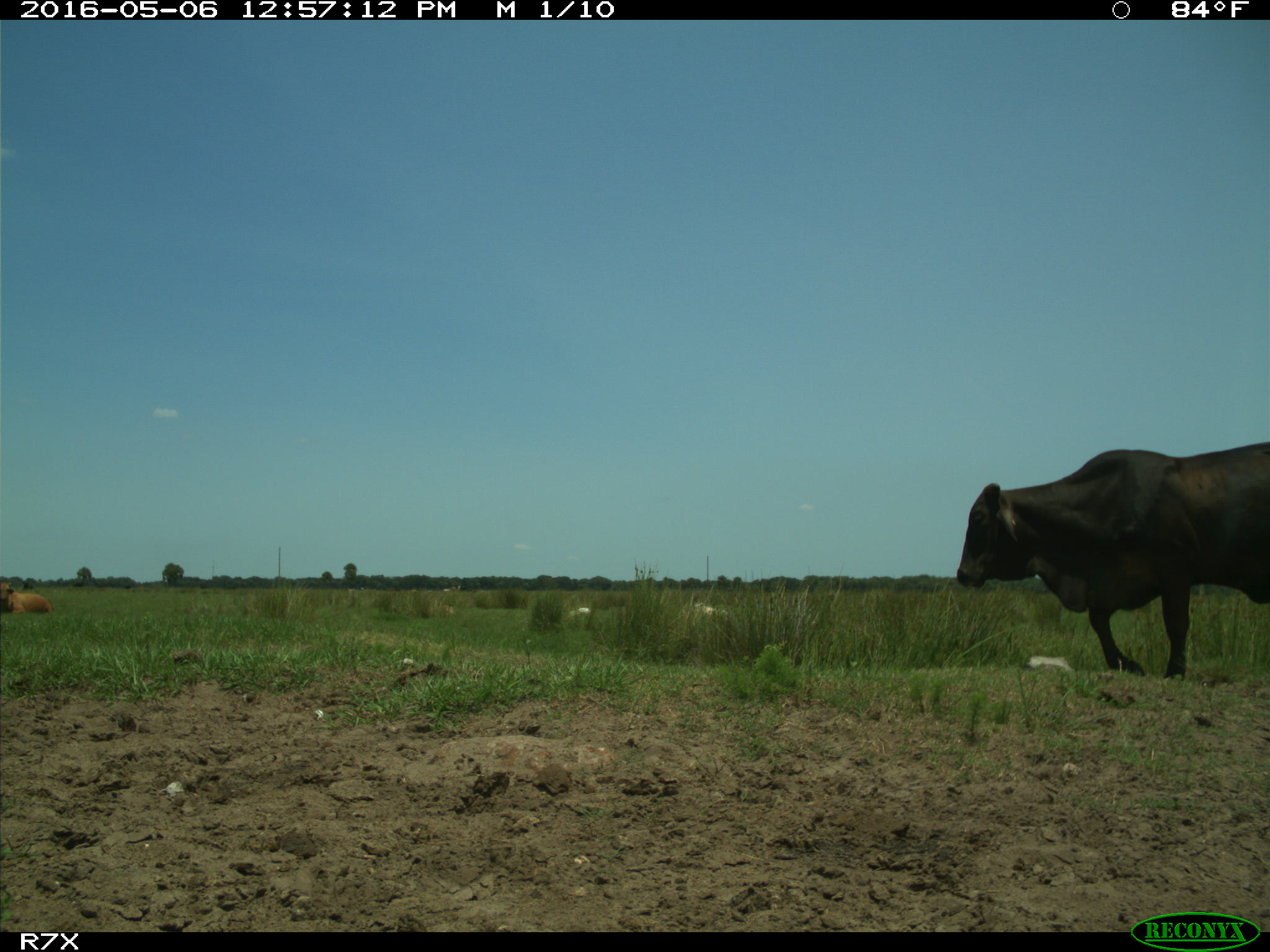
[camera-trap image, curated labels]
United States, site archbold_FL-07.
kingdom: Animalia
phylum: Chordata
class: Mammalia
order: Artiodactyla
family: Bovidae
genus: Bos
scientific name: Bos taurus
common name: domestic cow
Bos taurus (domestic cow).